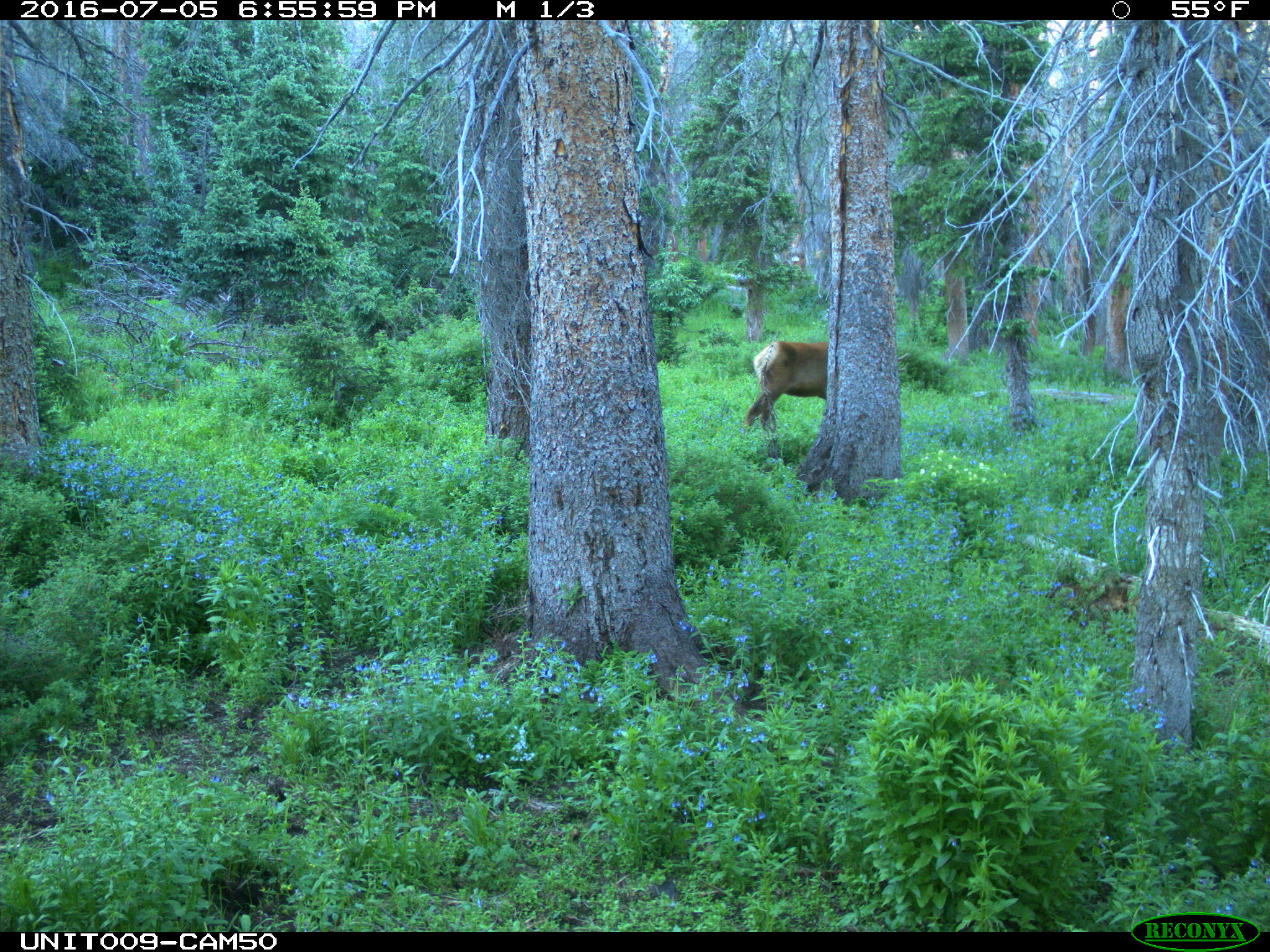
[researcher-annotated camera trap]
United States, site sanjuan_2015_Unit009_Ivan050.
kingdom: Animalia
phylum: Chordata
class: Mammalia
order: Artiodactyla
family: Cervidae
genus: Cervus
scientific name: Cervus elaphus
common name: red deer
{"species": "Cervus elaphus (red deer)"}